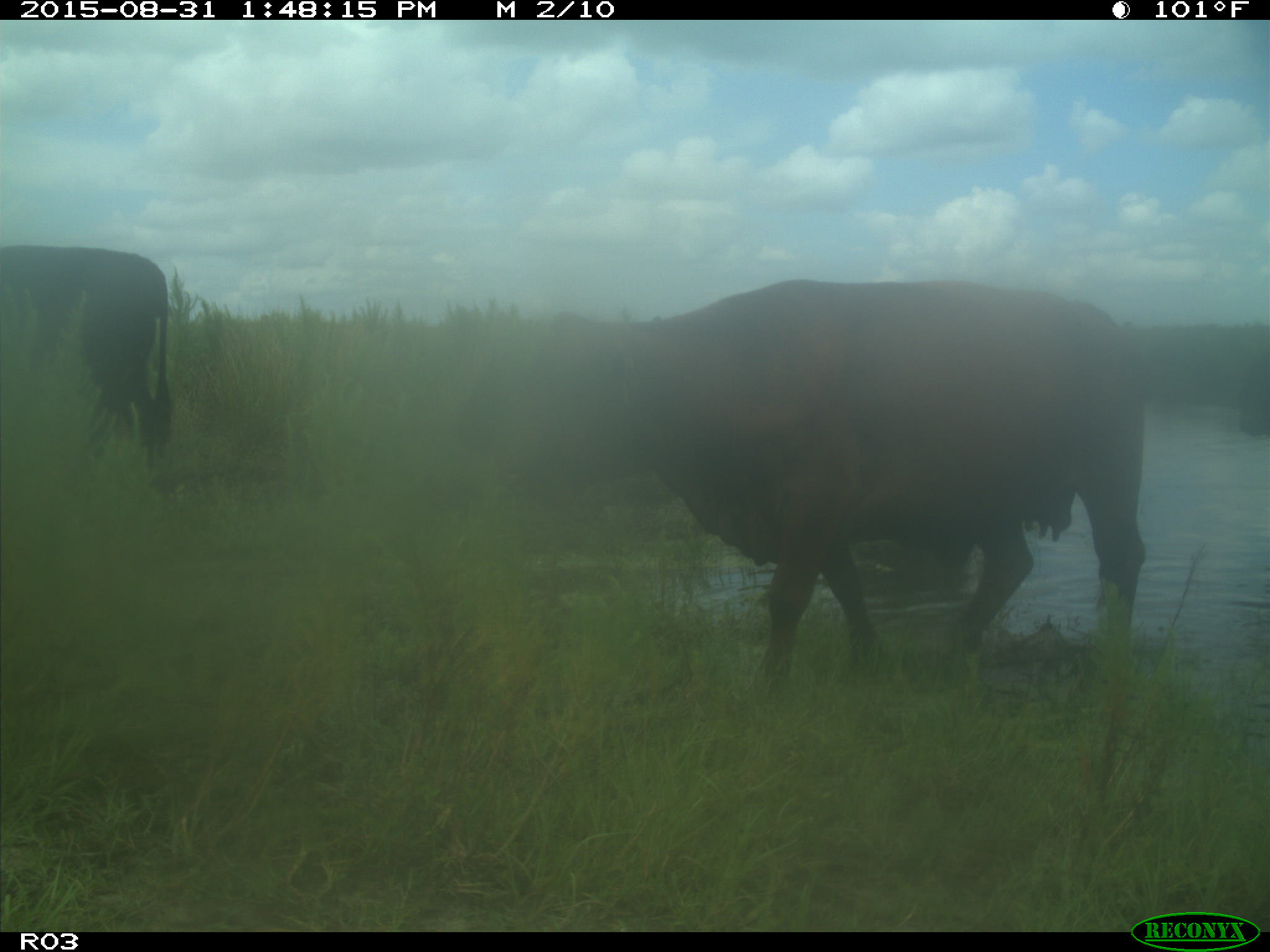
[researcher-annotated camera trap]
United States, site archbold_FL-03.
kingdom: Animalia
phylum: Chordata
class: Mammalia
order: Artiodactyla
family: Bovidae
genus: Bos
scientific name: Bos taurus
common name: domestic cow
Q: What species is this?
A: Bos taurus (domestic cow).